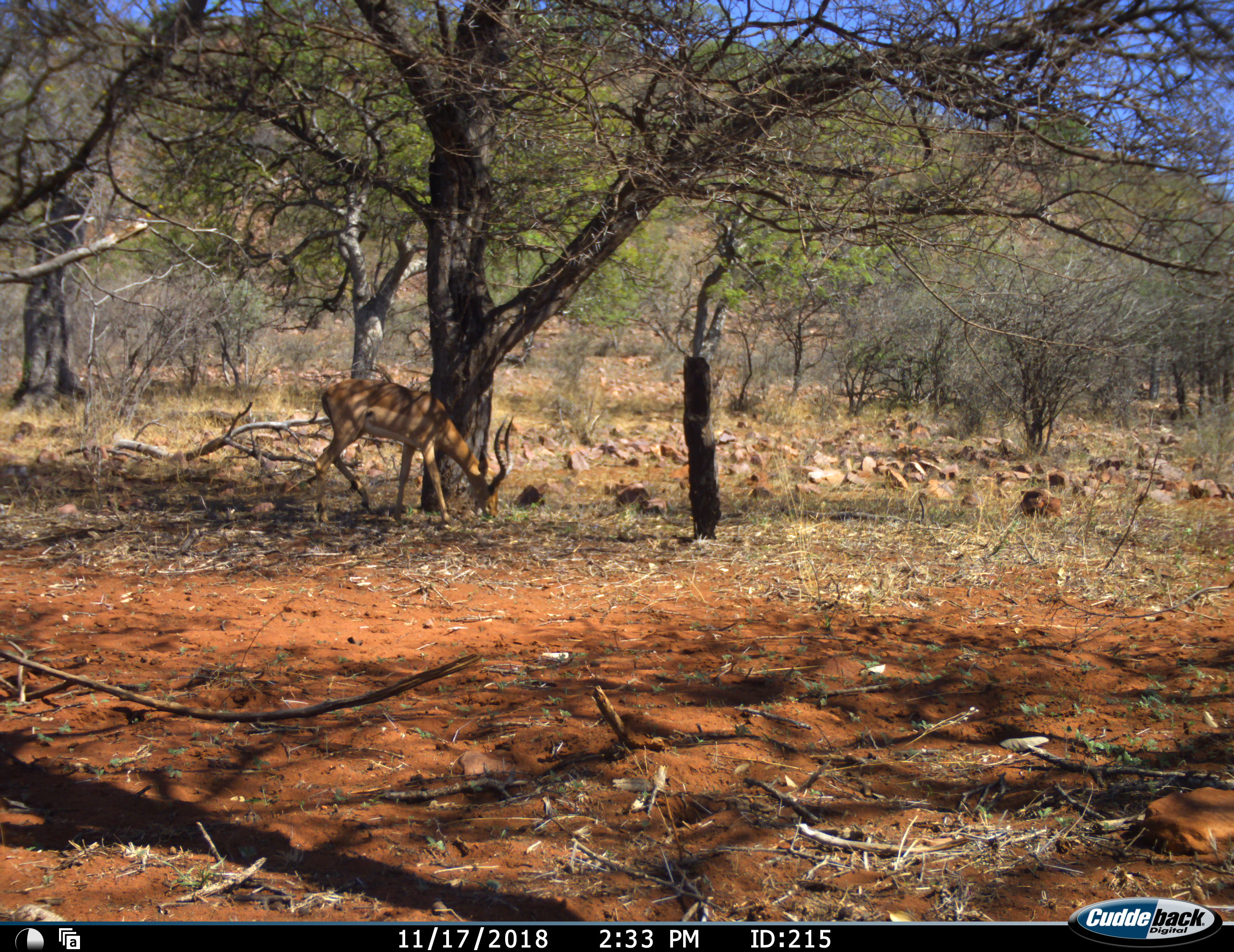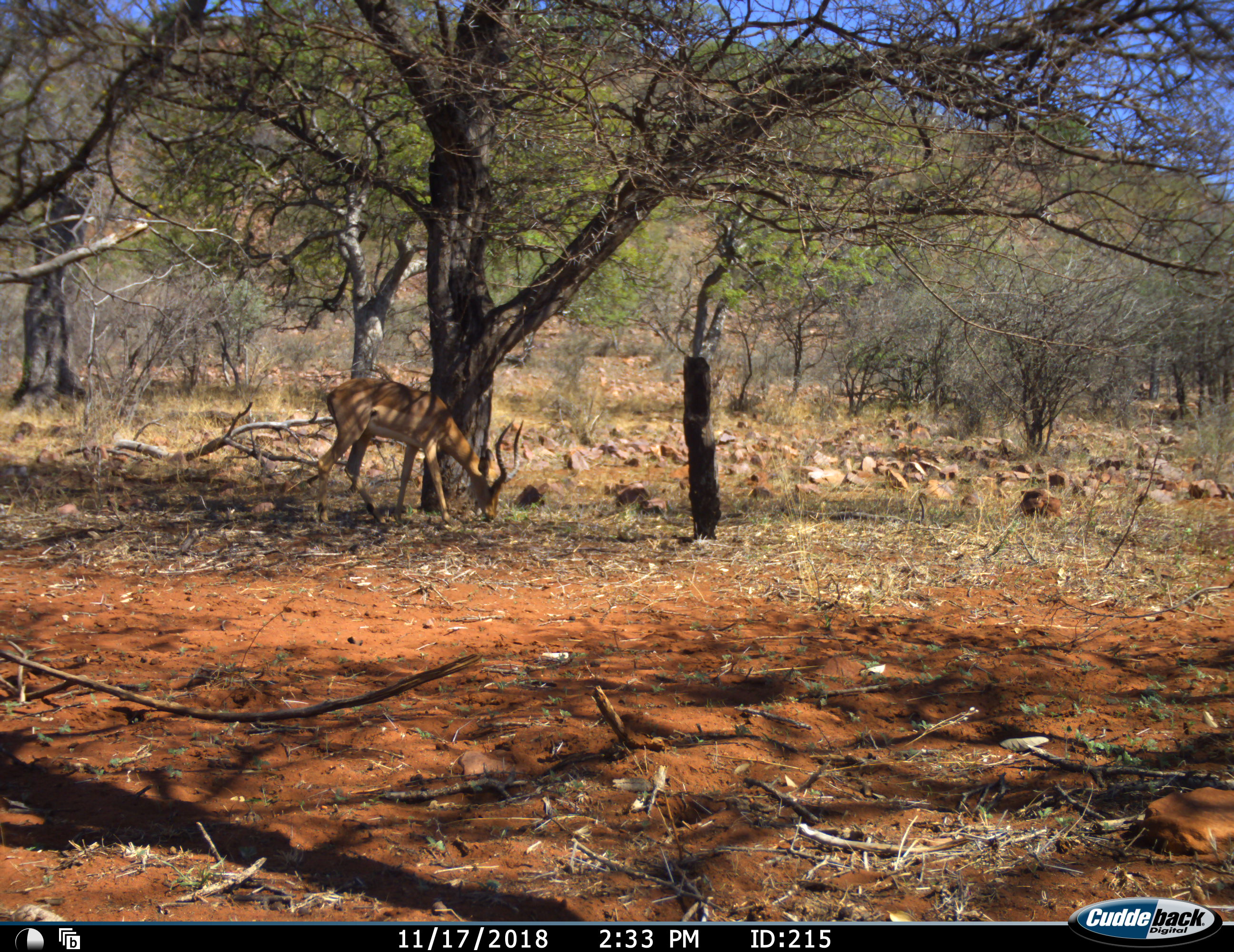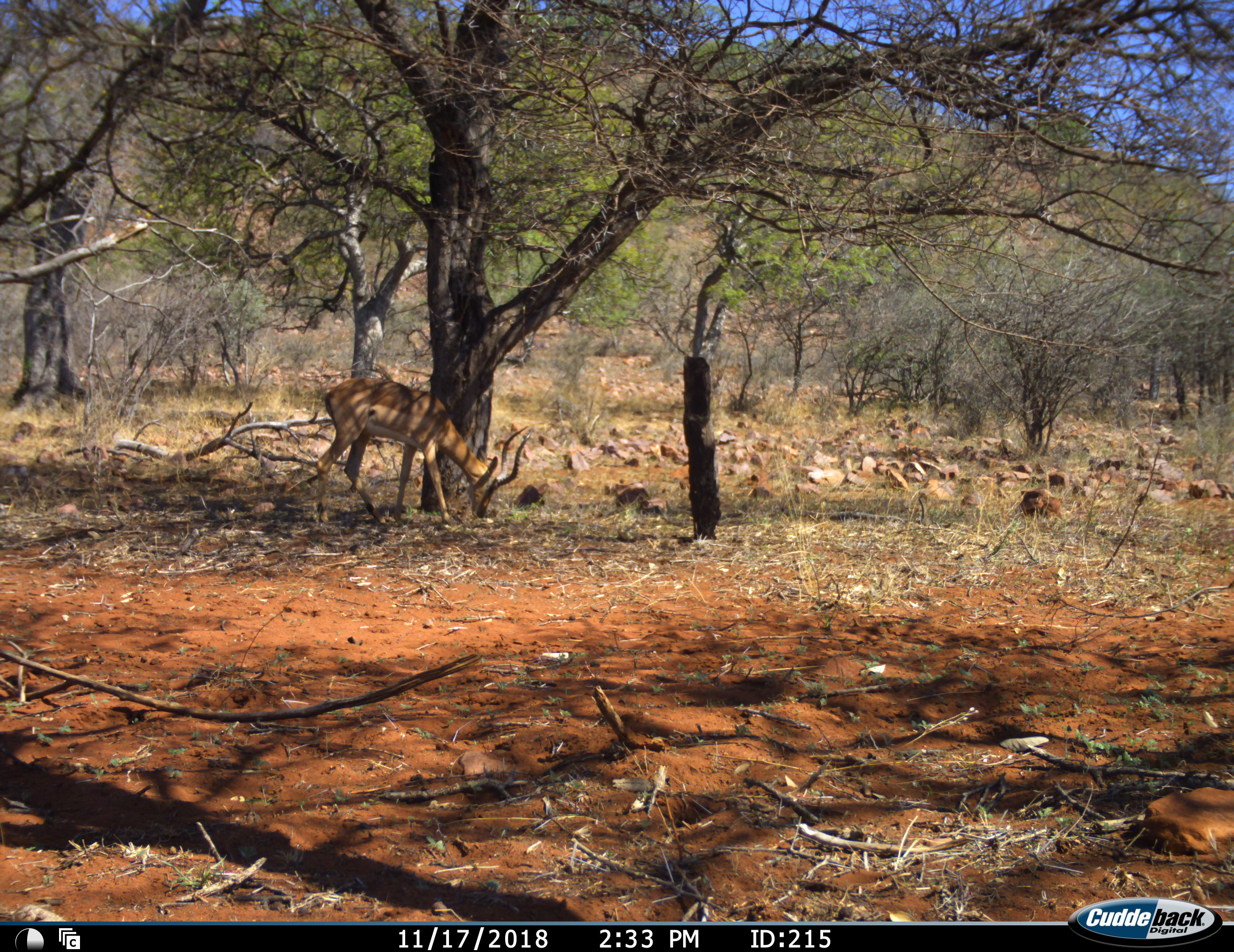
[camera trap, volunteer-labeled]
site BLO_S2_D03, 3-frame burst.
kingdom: Animalia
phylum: Chordata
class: Mammalia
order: Artiodactyla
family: Bovidae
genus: Aepyceros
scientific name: Aepyceros melampus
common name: impala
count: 1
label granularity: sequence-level